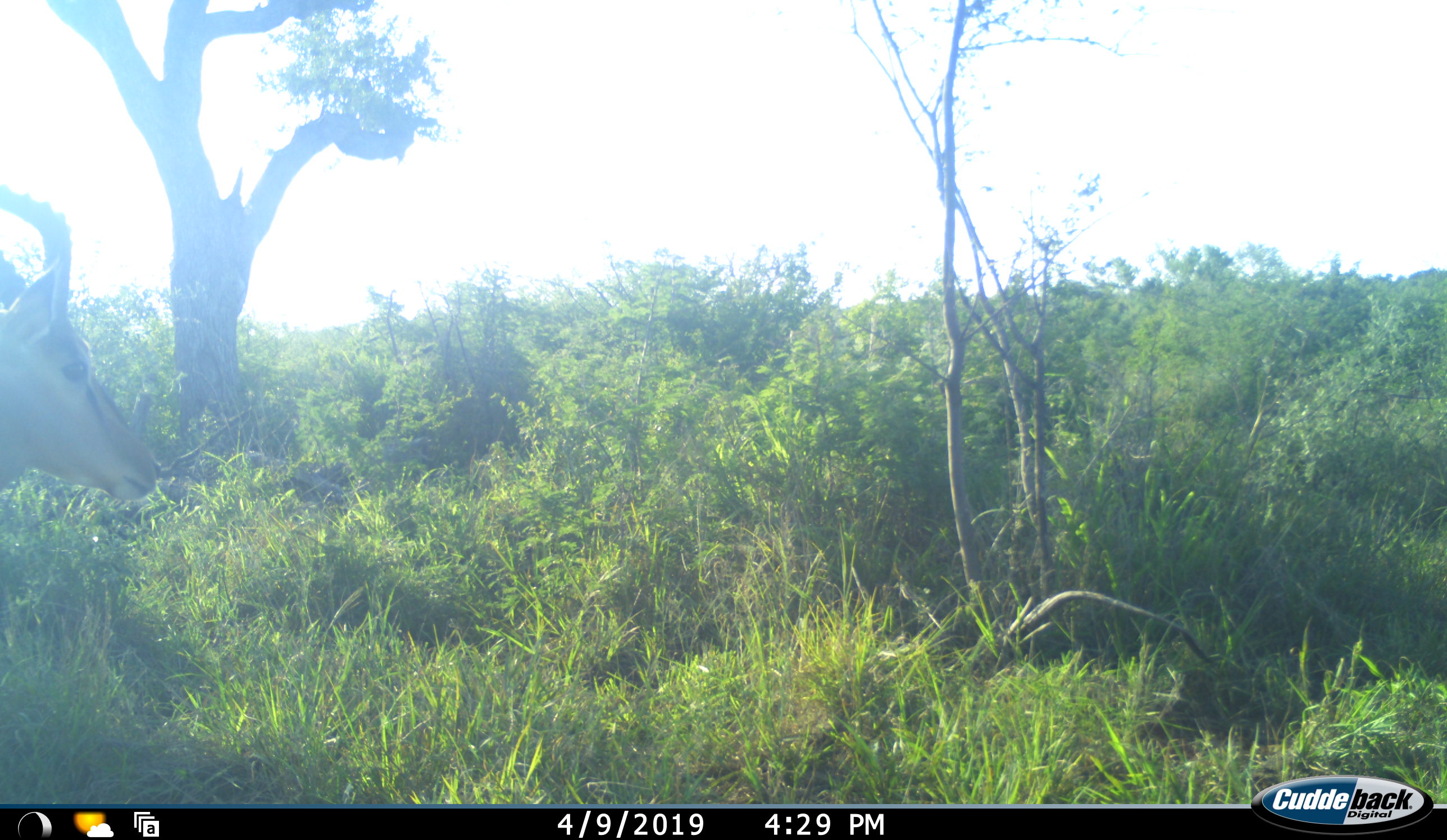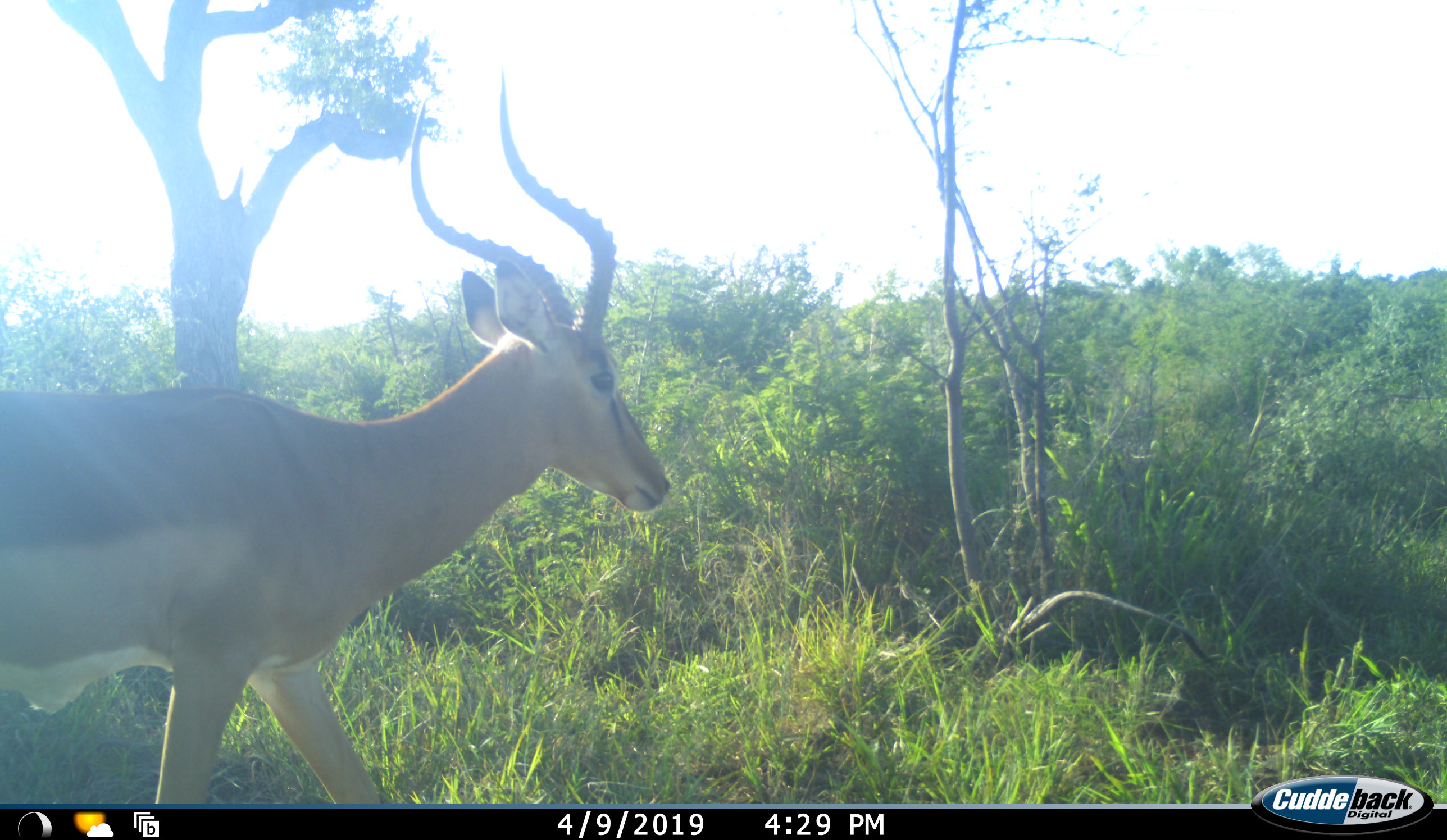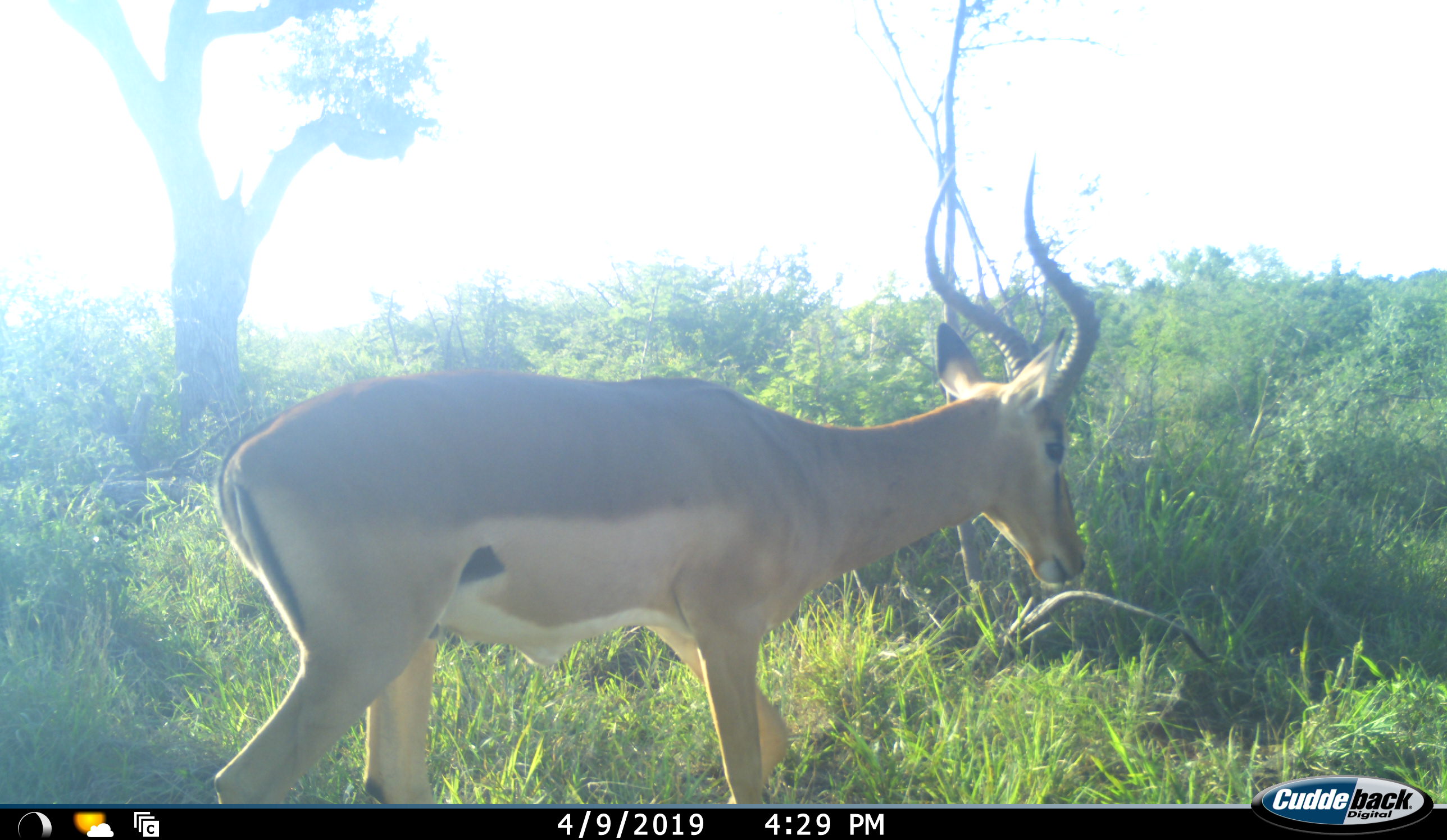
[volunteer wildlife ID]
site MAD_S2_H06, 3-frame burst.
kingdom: Animalia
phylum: Chordata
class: Mammalia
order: Artiodactyla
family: Bovidae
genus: Aepyceros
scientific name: Aepyceros melampus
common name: impala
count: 1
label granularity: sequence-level